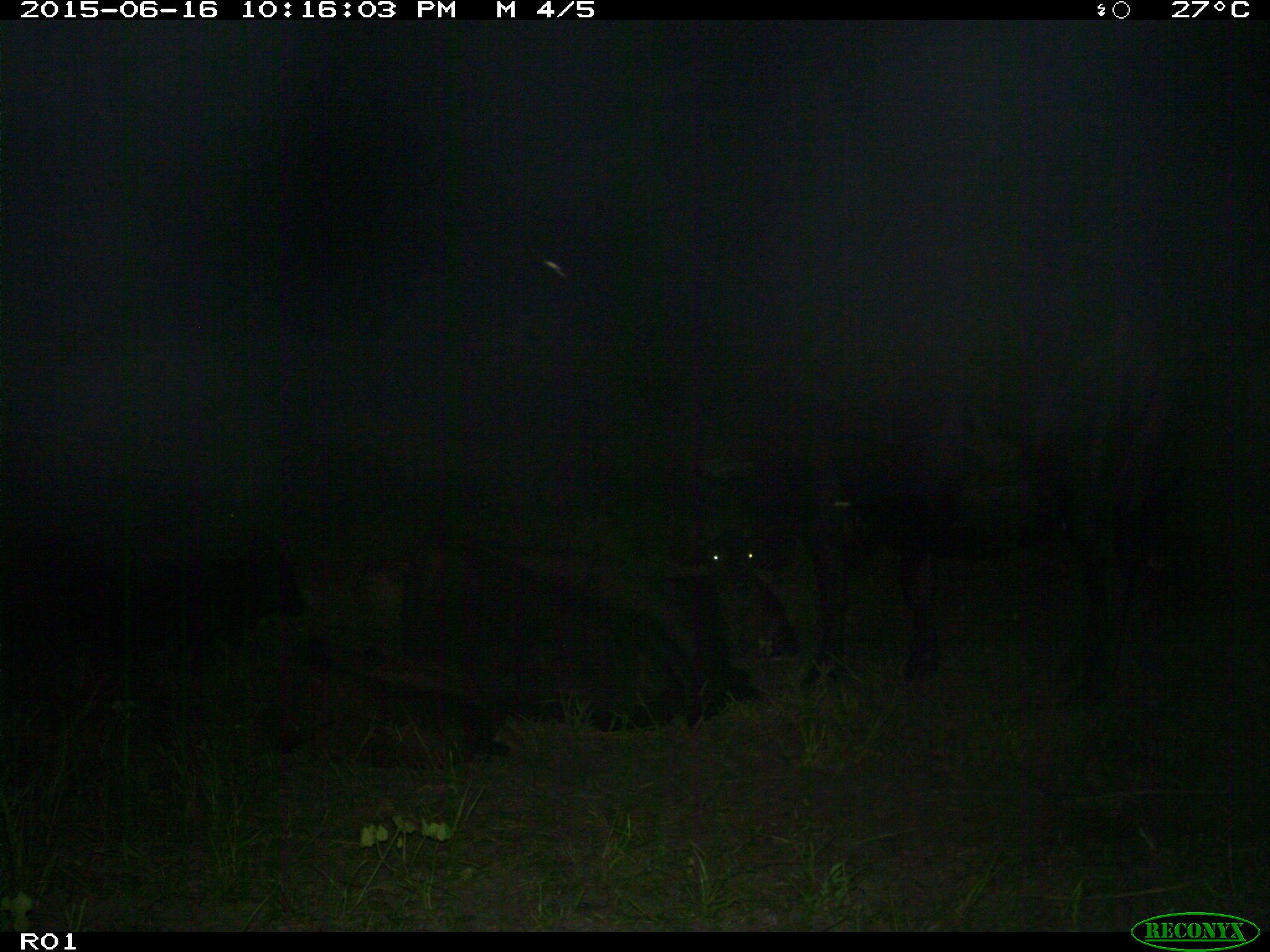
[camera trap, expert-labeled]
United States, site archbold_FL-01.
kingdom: Animalia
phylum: Chordata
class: Mammalia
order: Artiodactyla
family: Bovidae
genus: Bos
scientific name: Bos taurus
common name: domestic cow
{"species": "Bos taurus (domestic cow)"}